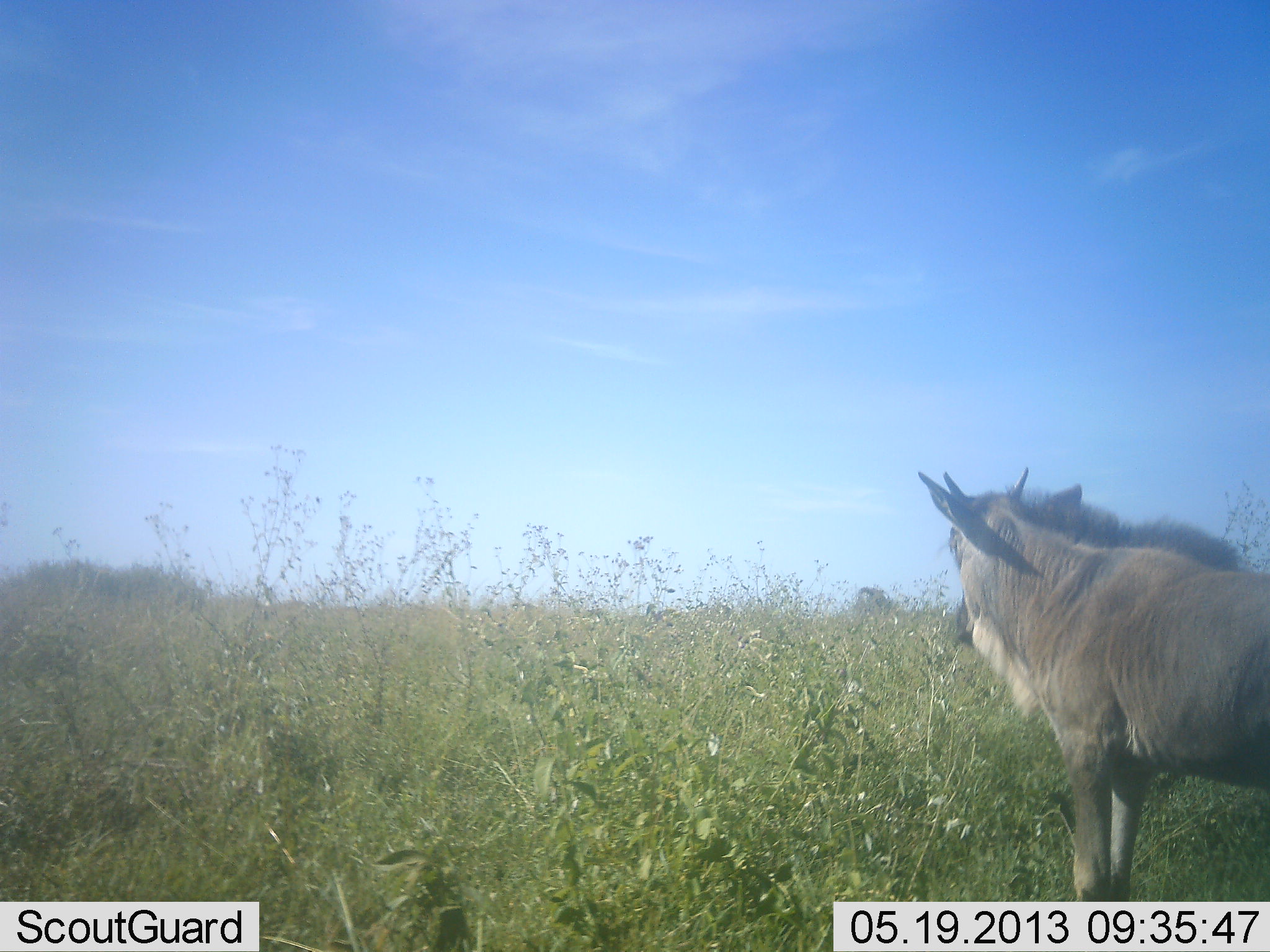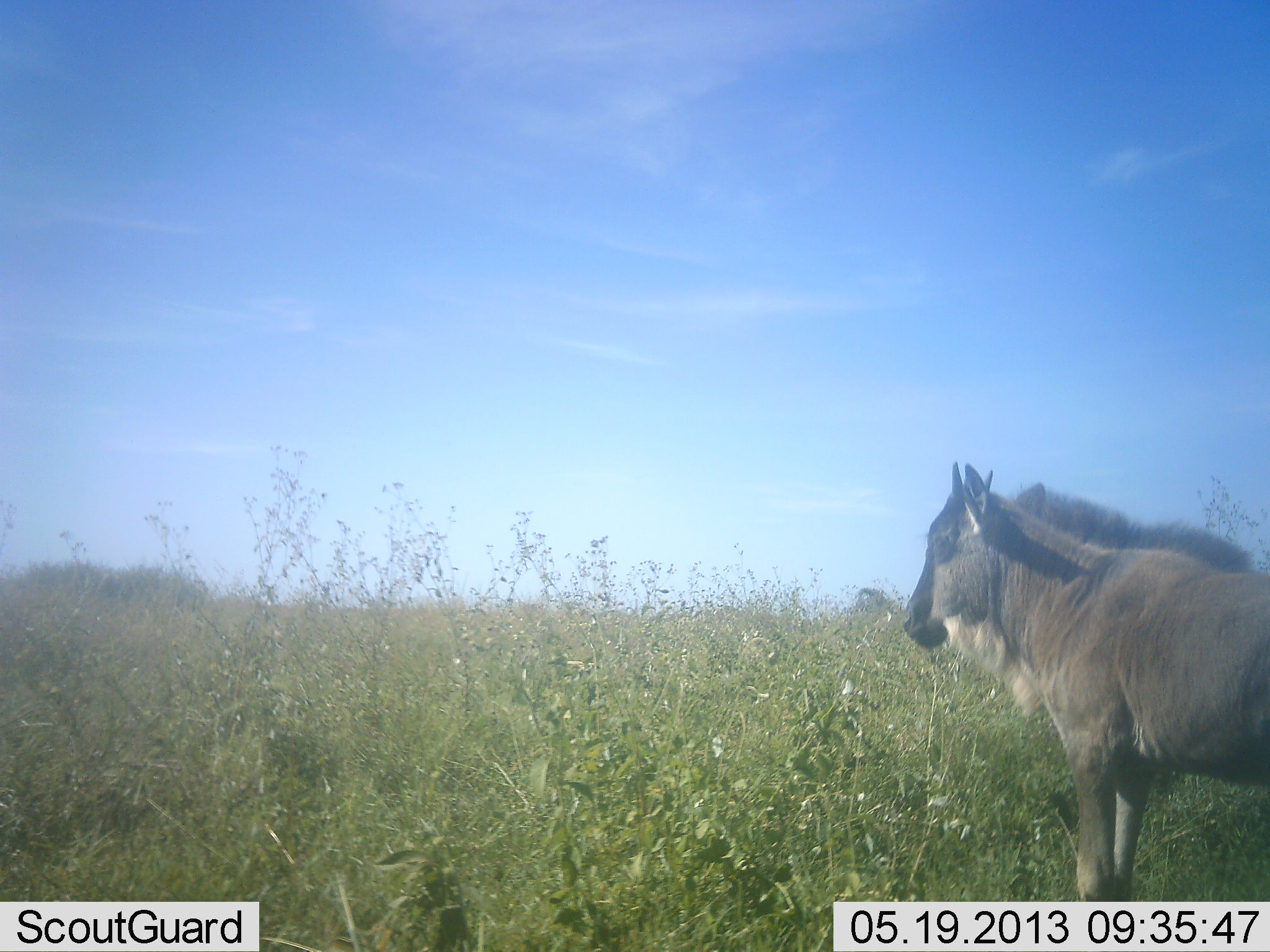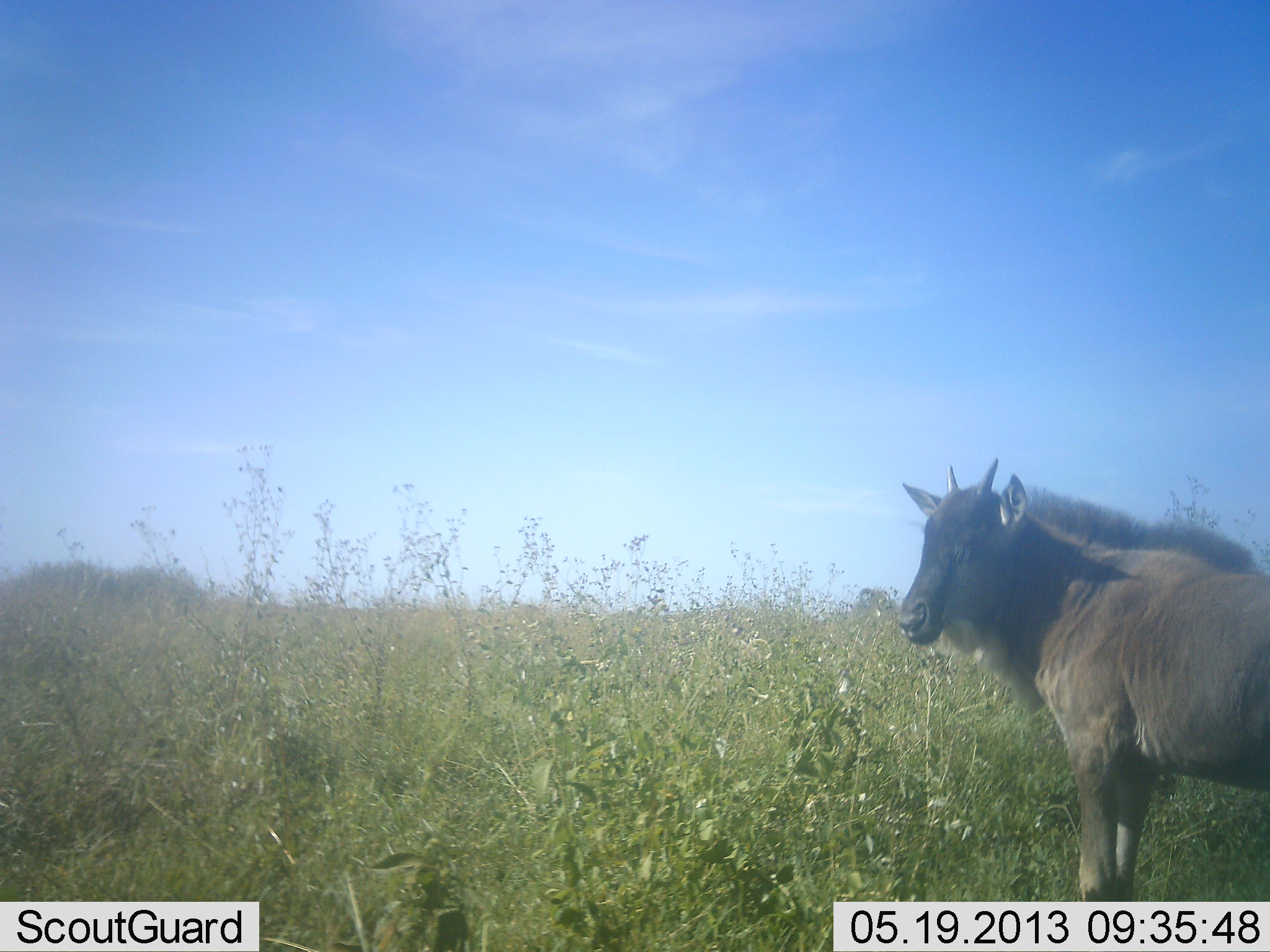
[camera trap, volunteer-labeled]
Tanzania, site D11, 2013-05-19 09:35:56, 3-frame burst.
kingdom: Animalia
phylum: Chordata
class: Mammalia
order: Artiodactyla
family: Bovidae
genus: Connochaetes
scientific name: Connochaetes taurinus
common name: blue wildebeest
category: wildebeest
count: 1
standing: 90%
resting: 0%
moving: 10%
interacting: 0%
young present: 70%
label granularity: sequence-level